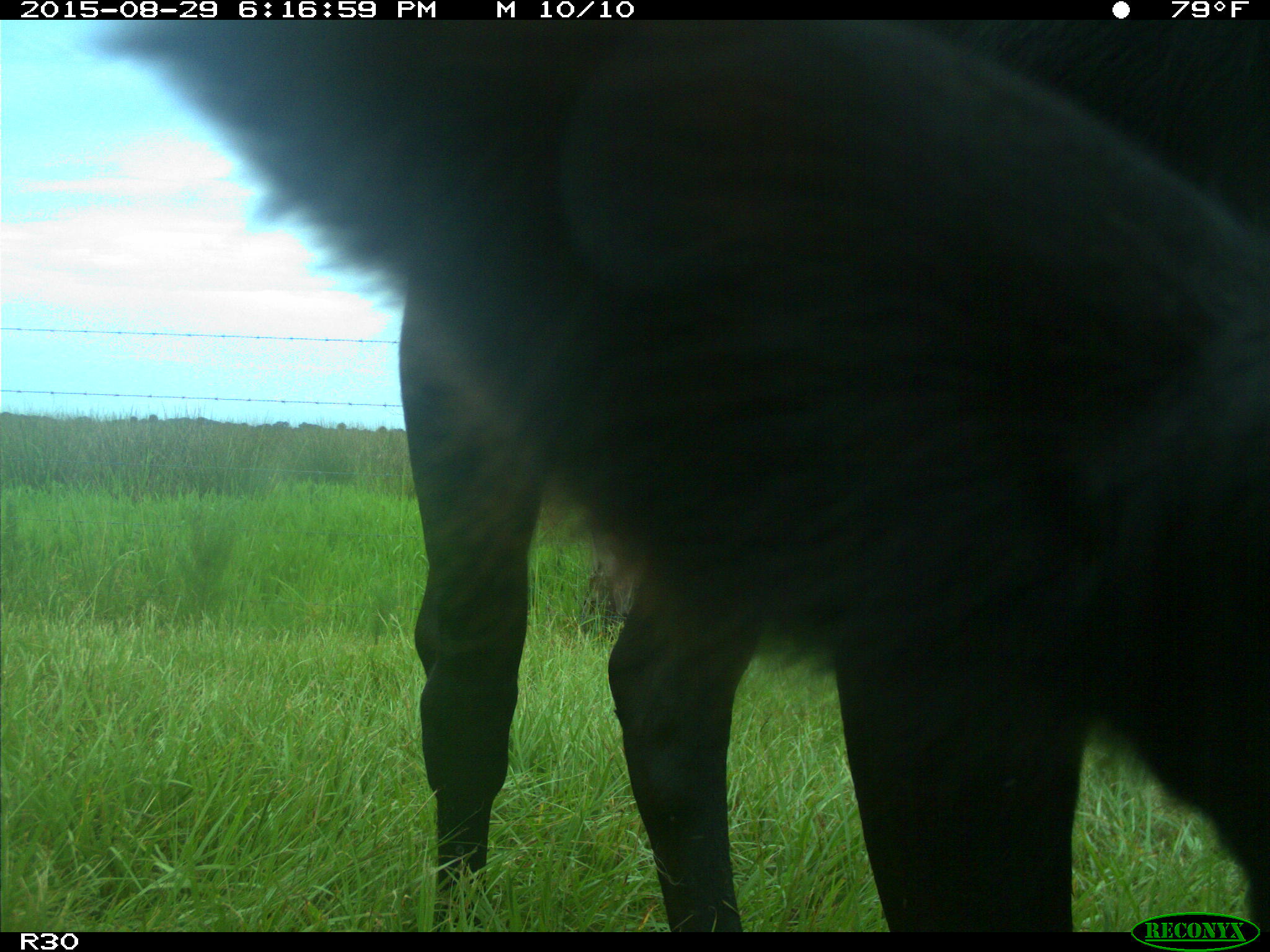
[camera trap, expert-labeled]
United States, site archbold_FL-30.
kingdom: Animalia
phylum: Chordata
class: Mammalia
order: Artiodactyla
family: Bovidae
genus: Bos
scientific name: Bos taurus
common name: domestic cow